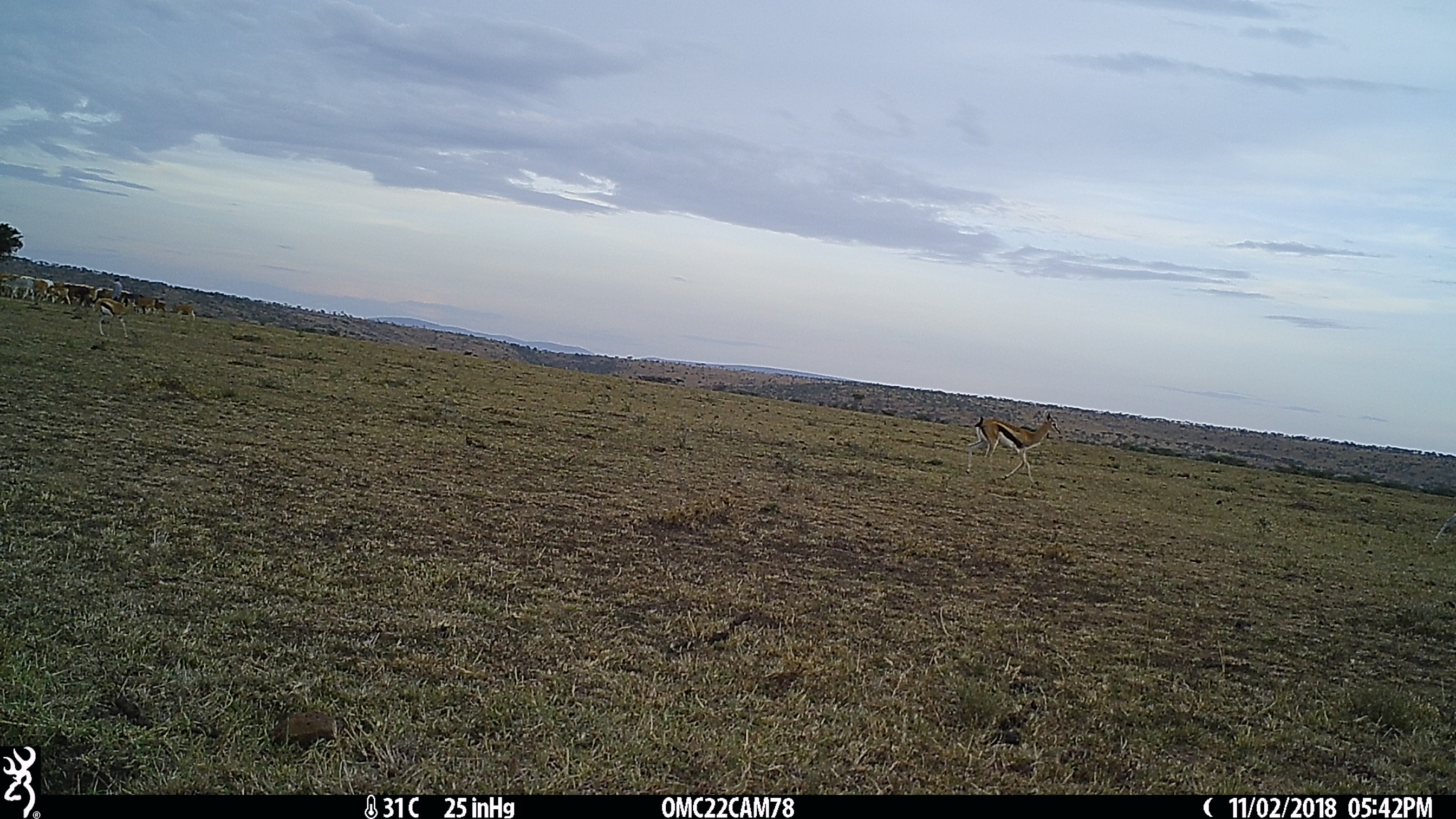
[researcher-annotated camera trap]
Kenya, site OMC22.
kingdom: Animalia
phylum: Chordata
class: Mammalia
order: Artiodactyla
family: Bovidae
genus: Eudorcas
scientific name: Eudorcas thomsonii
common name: thomon's gazelle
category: gazelle thomsons